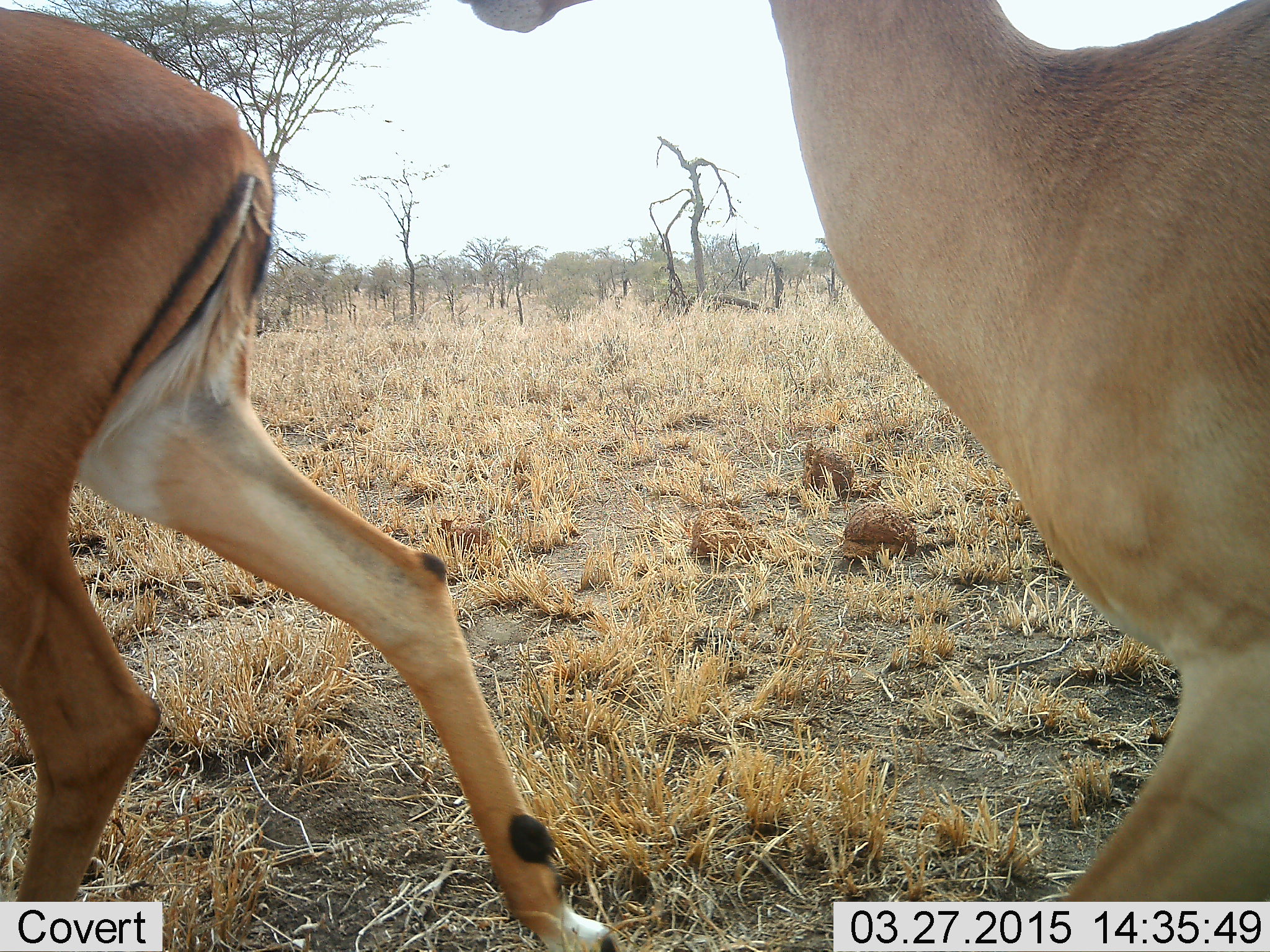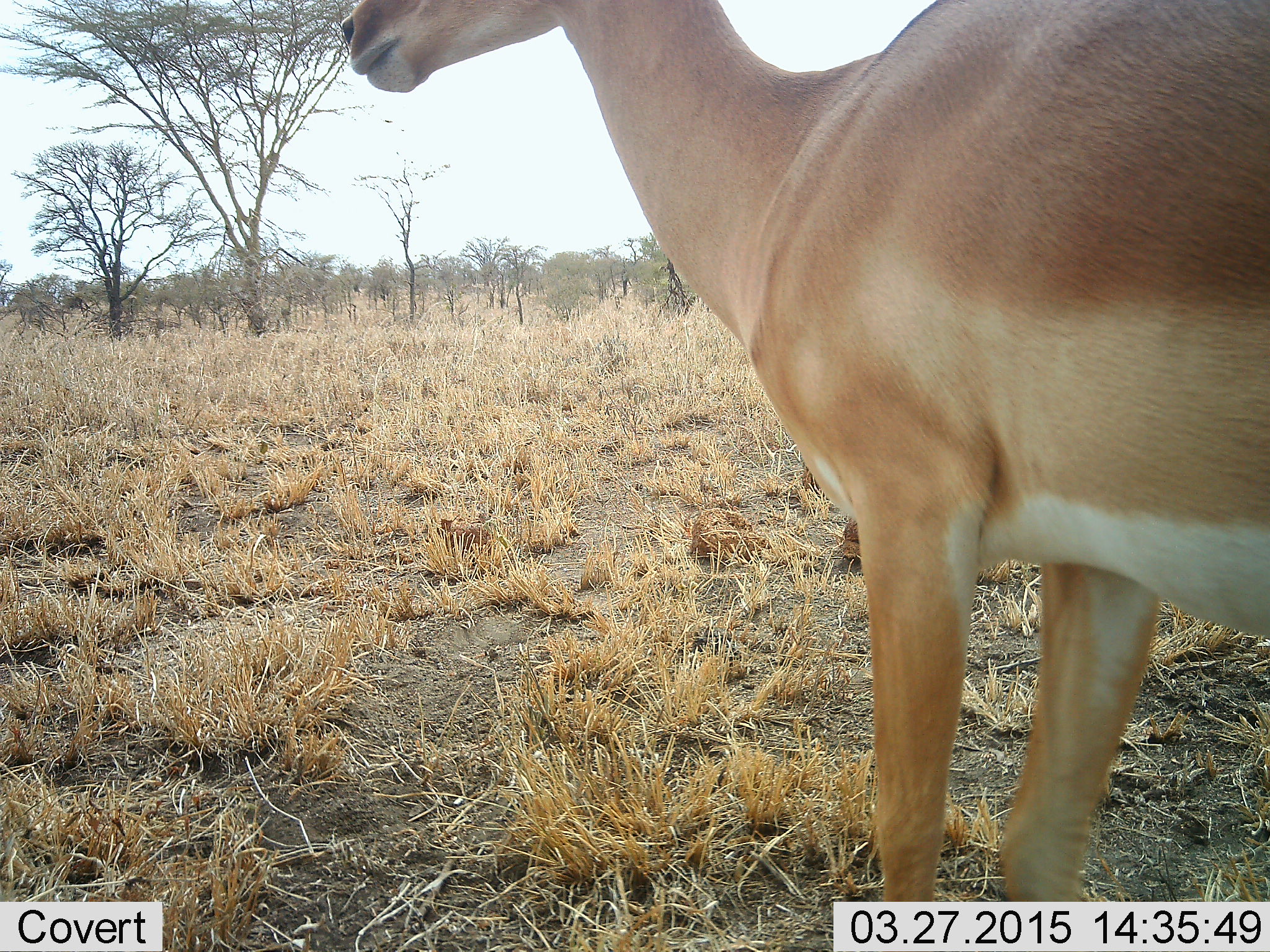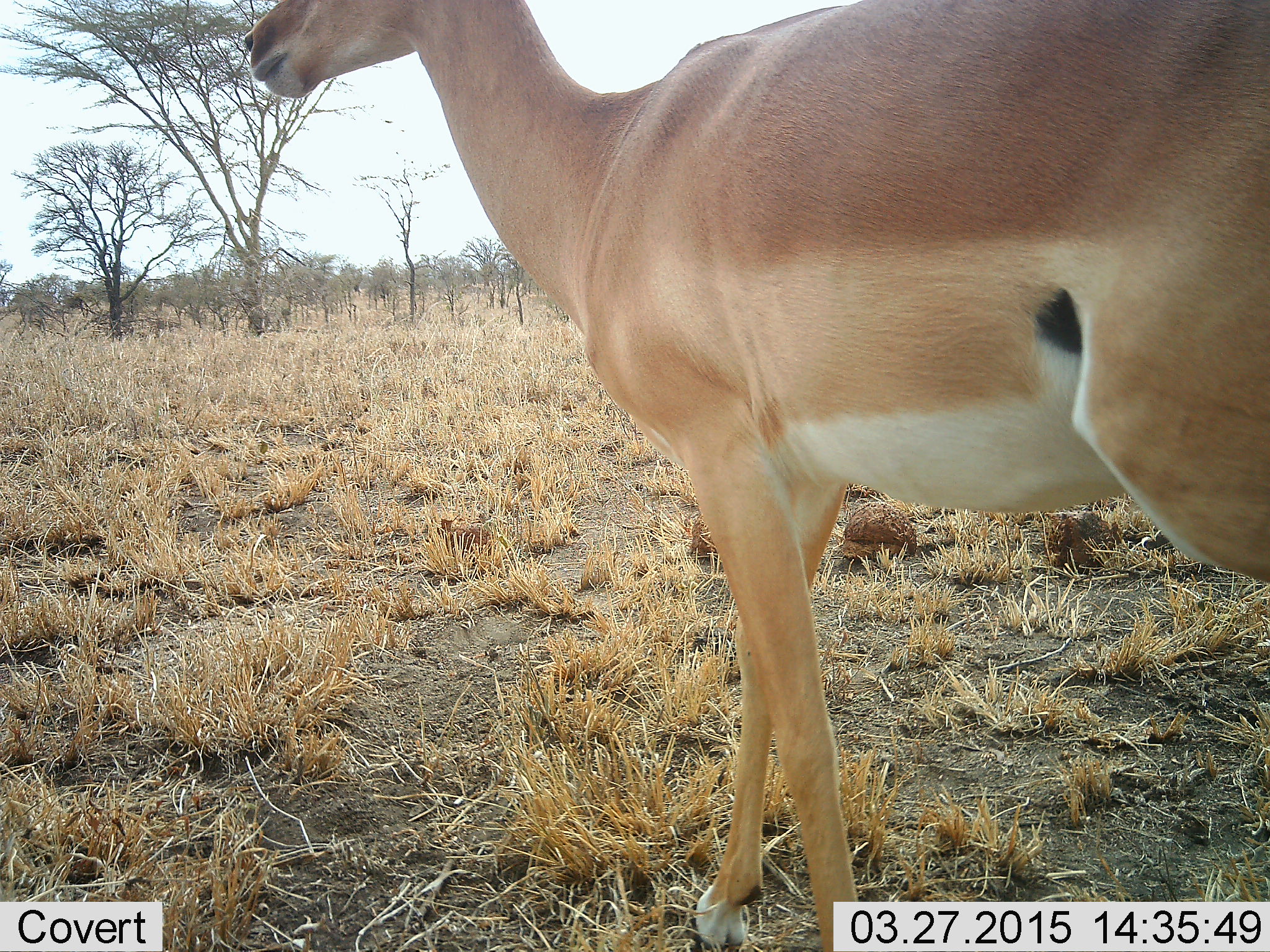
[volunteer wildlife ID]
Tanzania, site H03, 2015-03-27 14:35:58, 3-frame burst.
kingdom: Animalia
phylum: Chordata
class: Mammalia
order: Artiodactyla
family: Bovidae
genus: Aepyceros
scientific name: Aepyceros melampus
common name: impala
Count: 2.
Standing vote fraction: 30%.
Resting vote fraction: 10%.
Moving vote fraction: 90%.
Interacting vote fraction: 0%.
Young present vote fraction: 0%.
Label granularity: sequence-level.